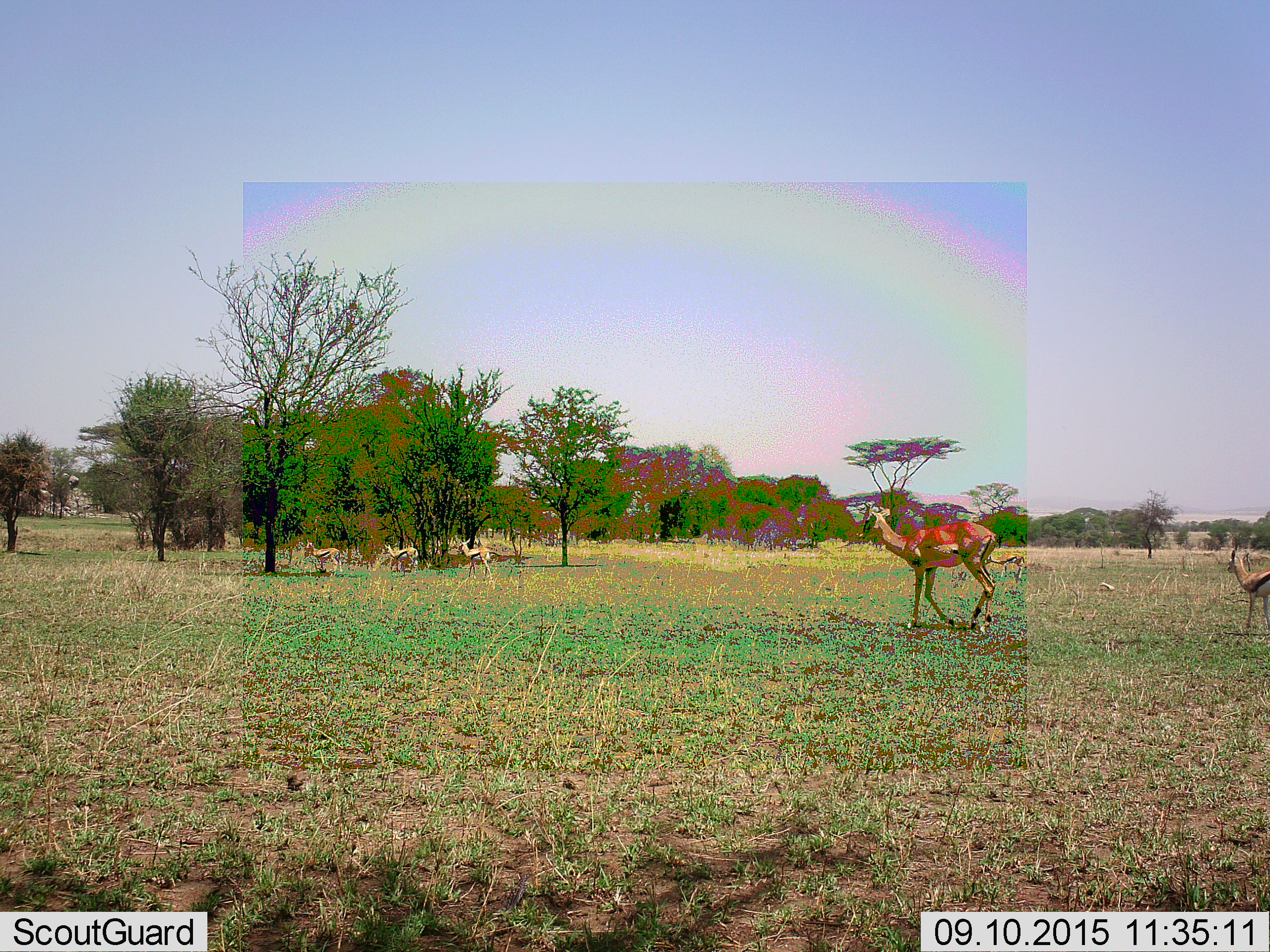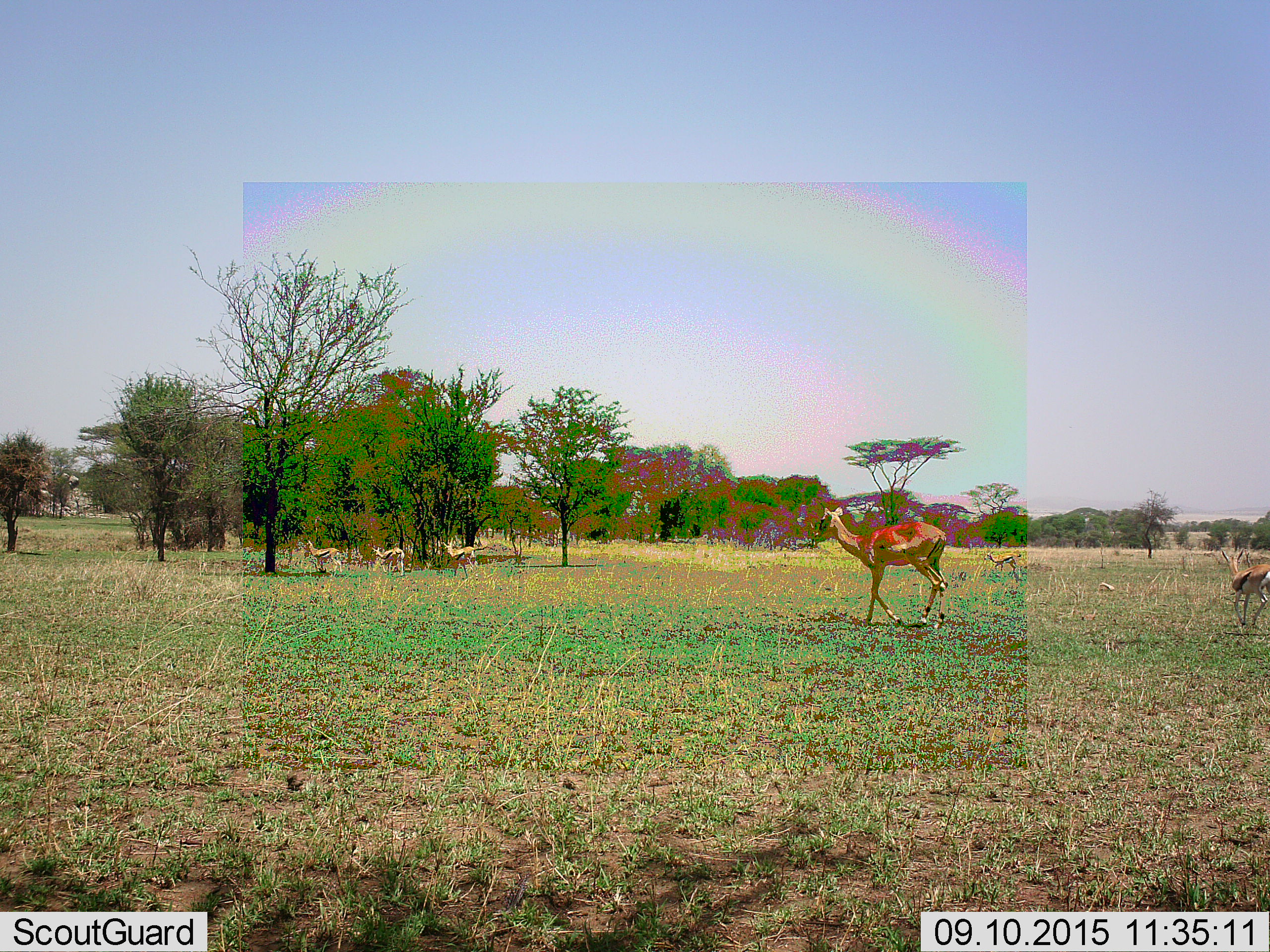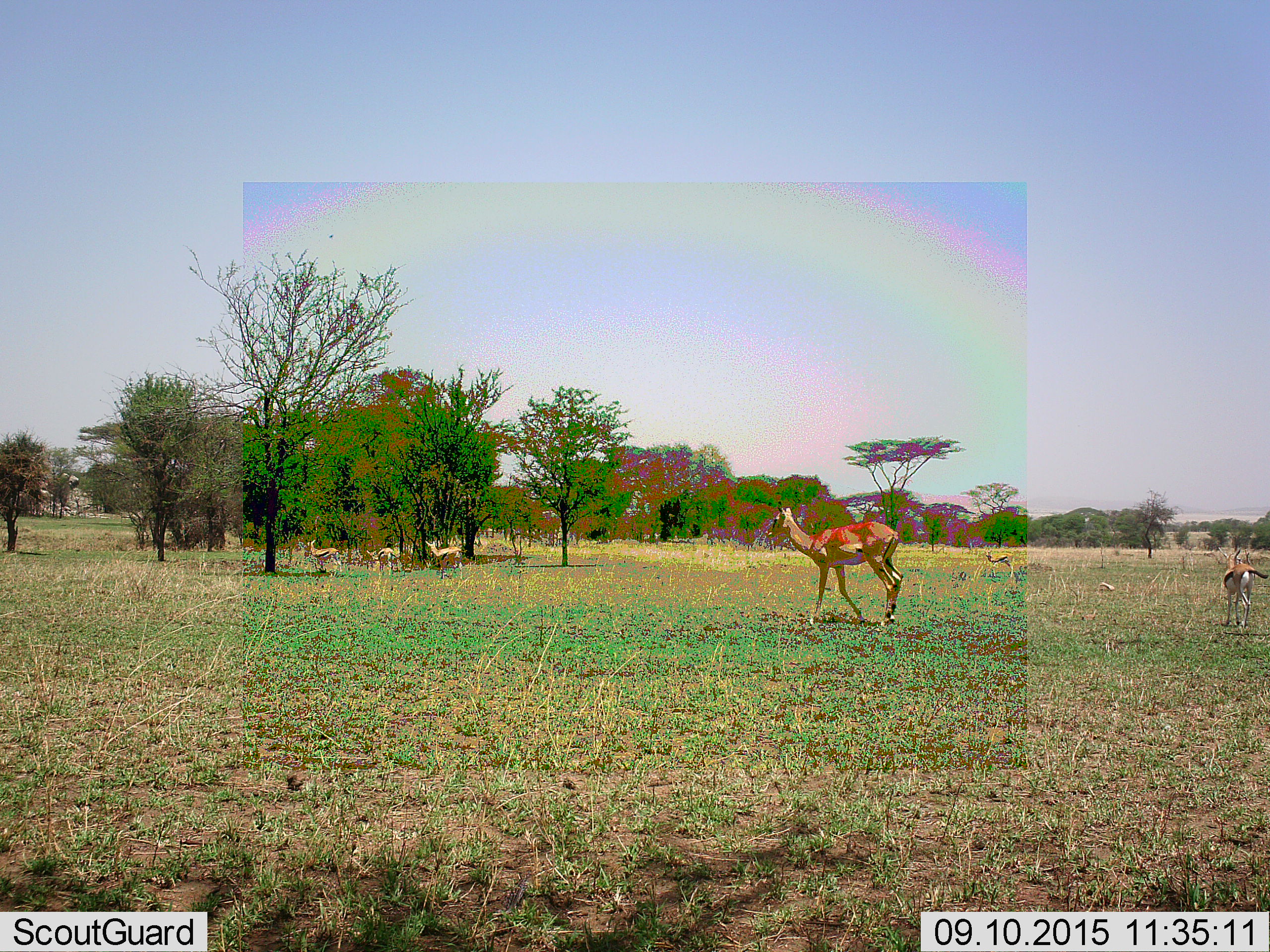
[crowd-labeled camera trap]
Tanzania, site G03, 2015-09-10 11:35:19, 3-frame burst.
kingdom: Animalia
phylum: Chordata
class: Mammalia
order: Artiodactyla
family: Bovidae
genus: Eudorcas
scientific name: Eudorcas thomsonii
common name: thomson's gazelle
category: gazellethomsons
Gazellethomsons (thomson's gazelle) (Eudorcas thomsonii), count 5. Behavior (volunteer vote fractions): standing 22%, resting 0%, moving 100%, interacting 0%. Young present (vote fraction): 28%. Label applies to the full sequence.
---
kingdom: Animalia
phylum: Chordata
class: Mammalia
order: Artiodactyla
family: Bovidae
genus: Aepyceros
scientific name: Aepyceros melampus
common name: impala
Impala (Aepyceros melampus), count 1. Behavior (volunteer vote fractions): standing 10%, resting 0%, moving 90%, interacting 0%. Young present (vote fraction): 0%. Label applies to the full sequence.